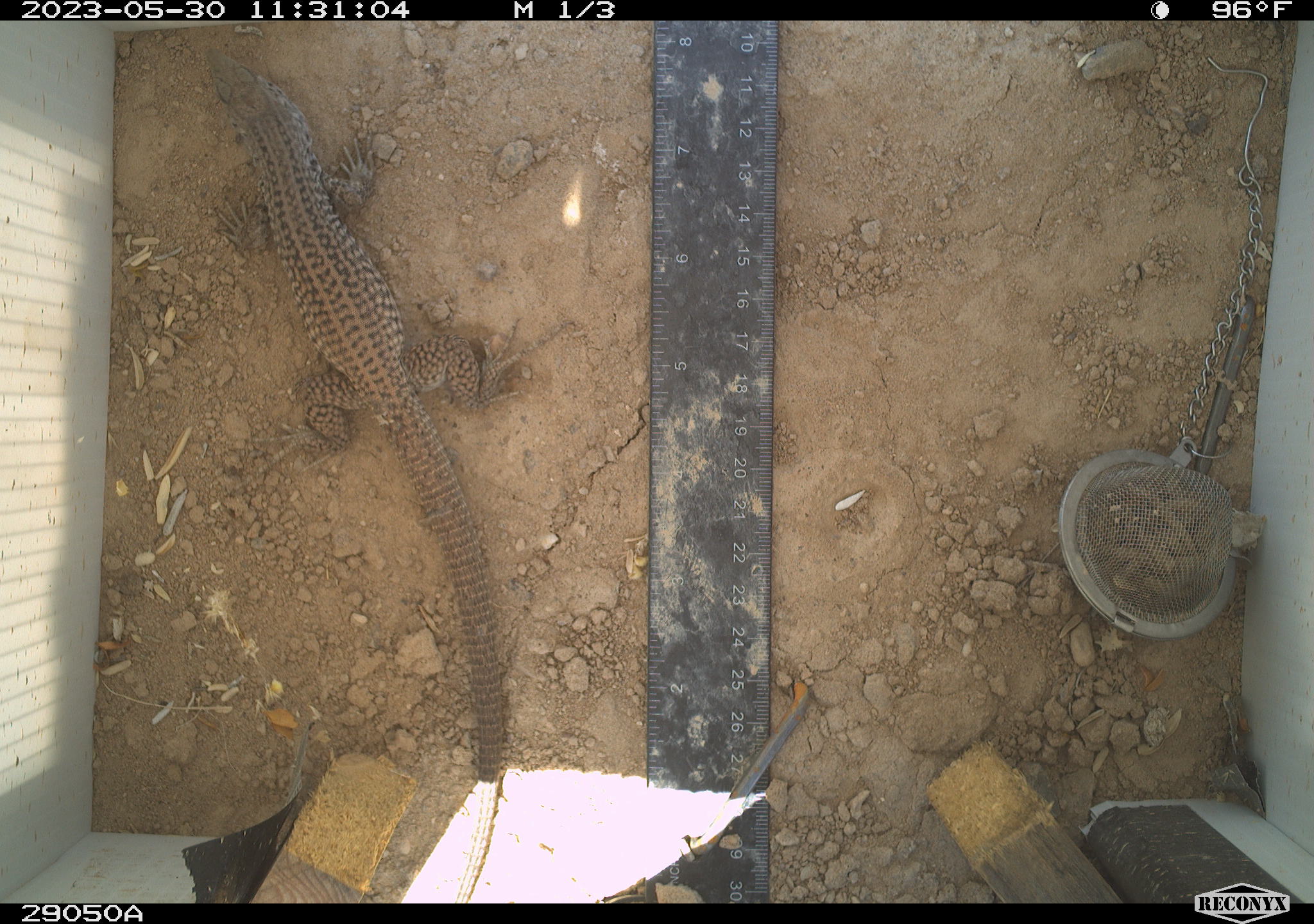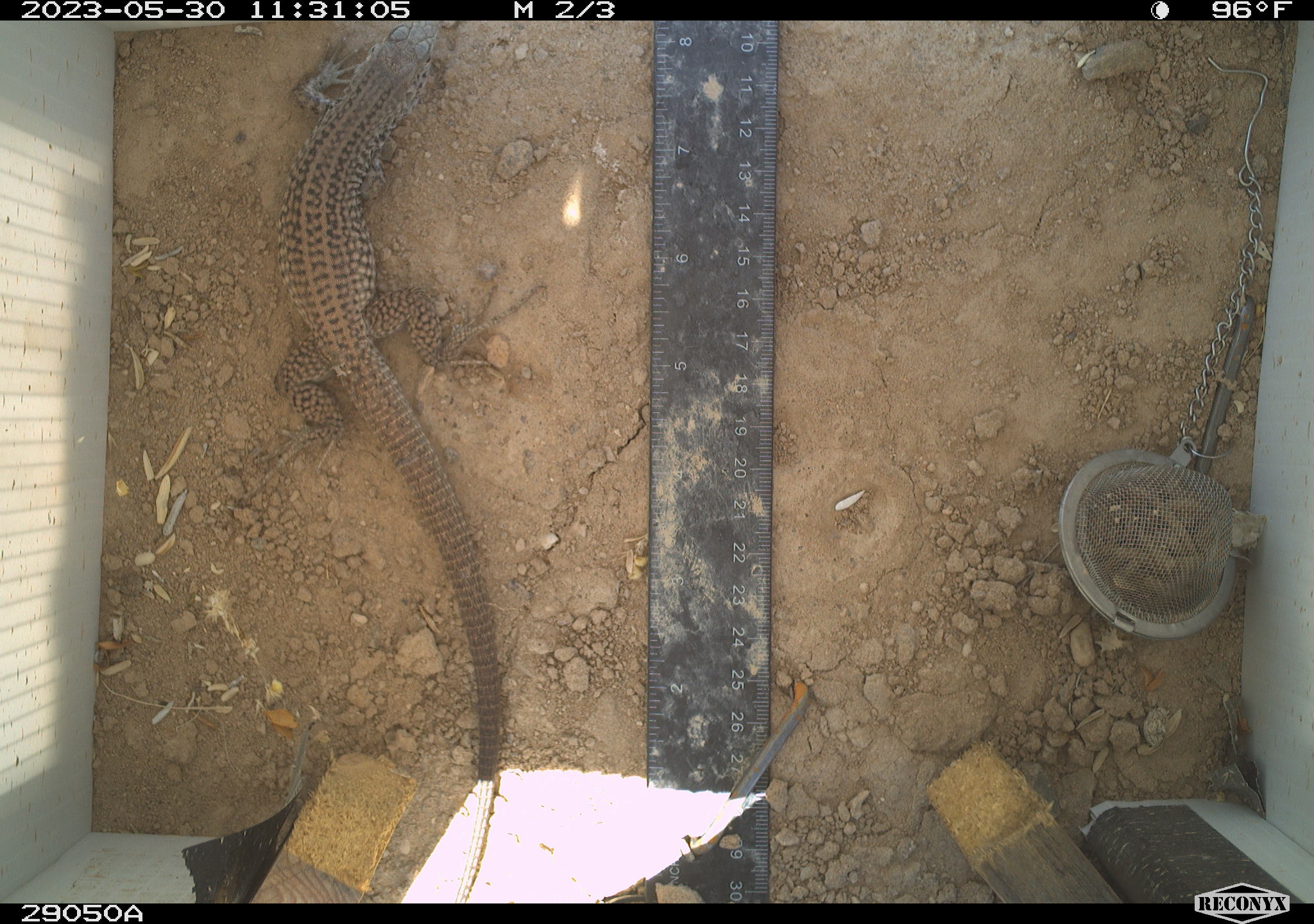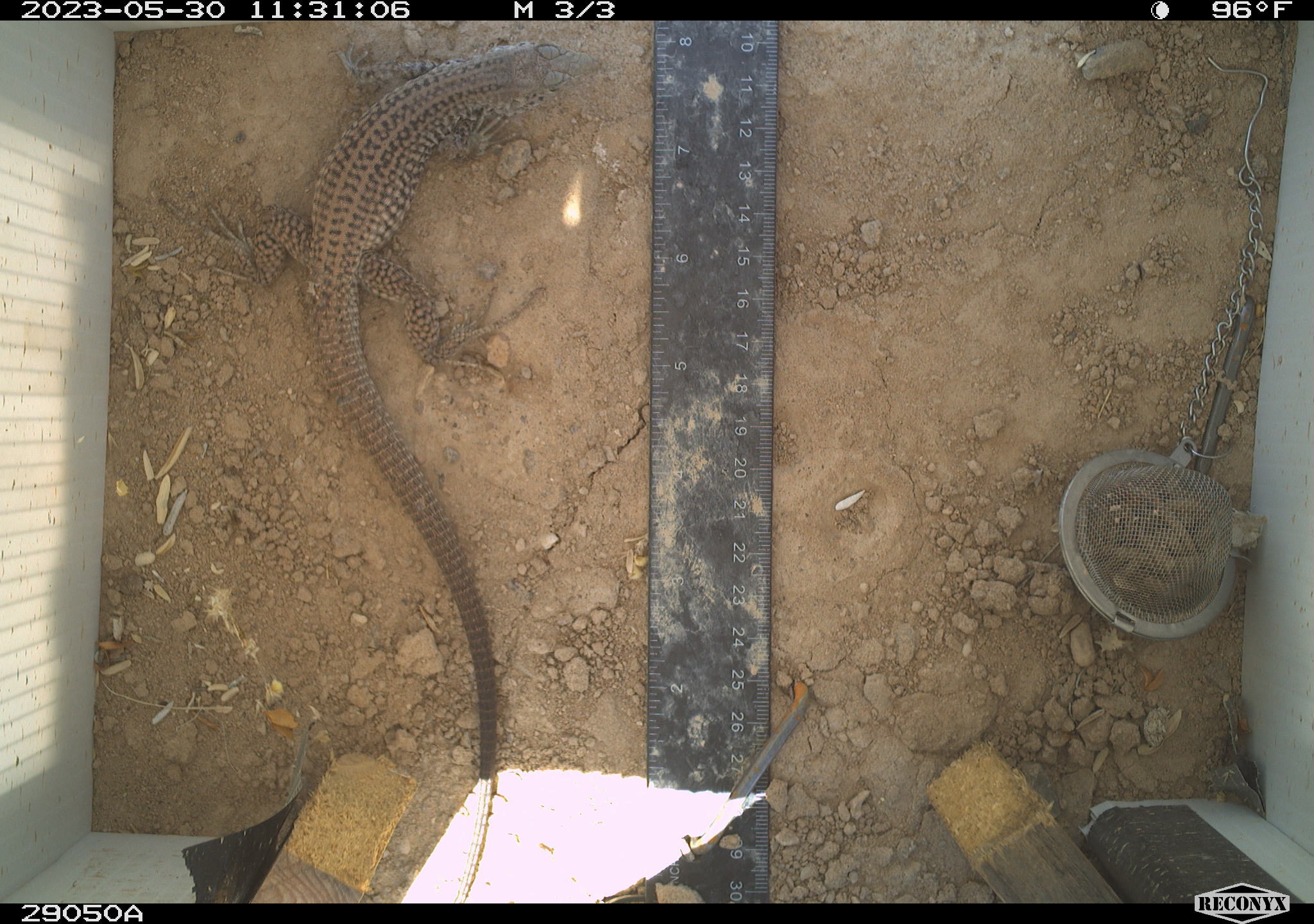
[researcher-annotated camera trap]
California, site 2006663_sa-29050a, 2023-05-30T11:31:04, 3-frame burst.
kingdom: Animalia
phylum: Chordata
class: Reptilia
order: Squamata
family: Teiidae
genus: Aspidoscelis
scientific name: Aspidoscelis tigris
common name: western whiptail